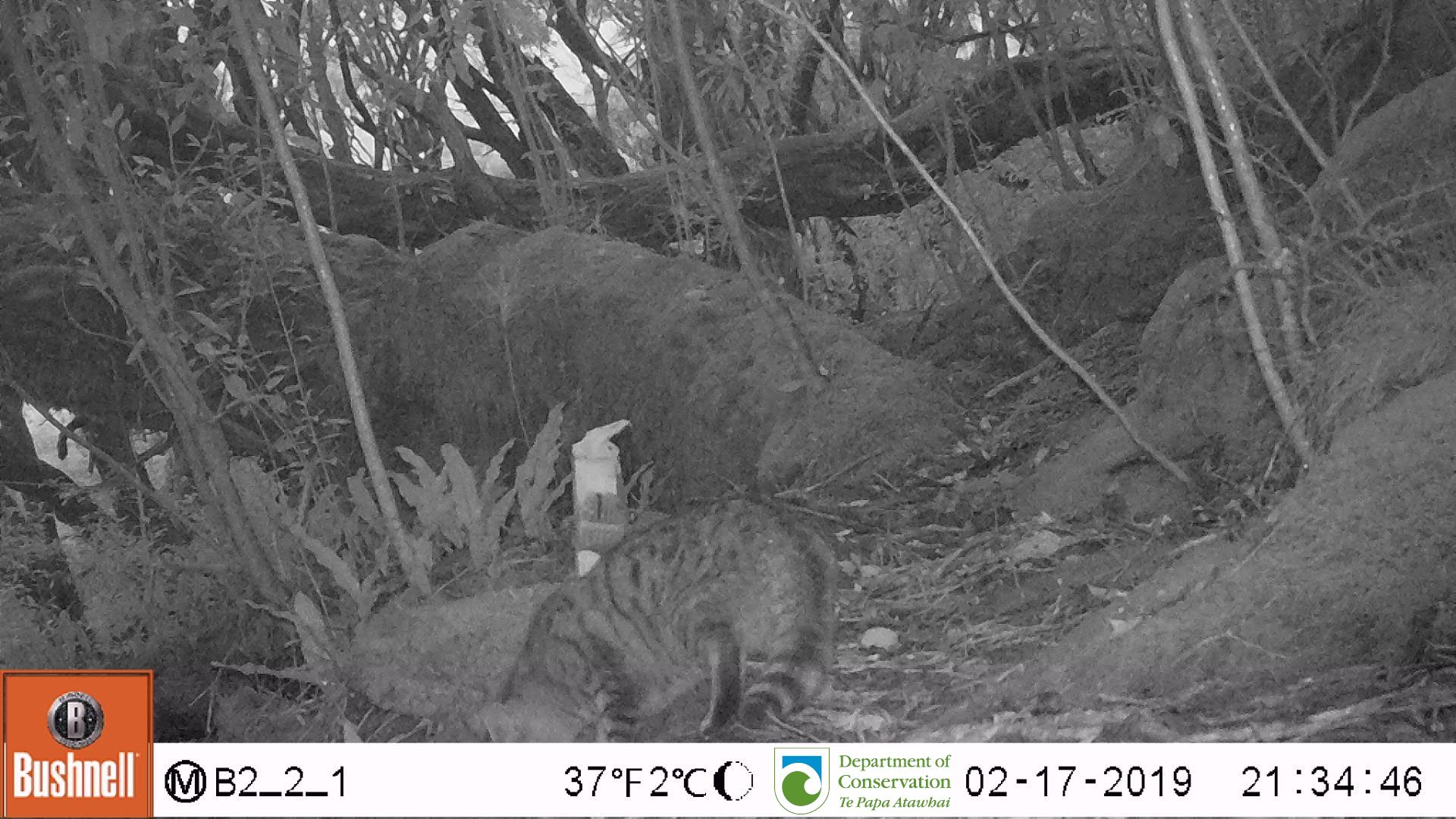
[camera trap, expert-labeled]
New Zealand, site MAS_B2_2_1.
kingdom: Animalia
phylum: Chordata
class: Mammalia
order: Carnivora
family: Felidae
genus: Felis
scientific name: Felis catus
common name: domestic cat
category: cat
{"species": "cat (domestic cat) (Felis catus)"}